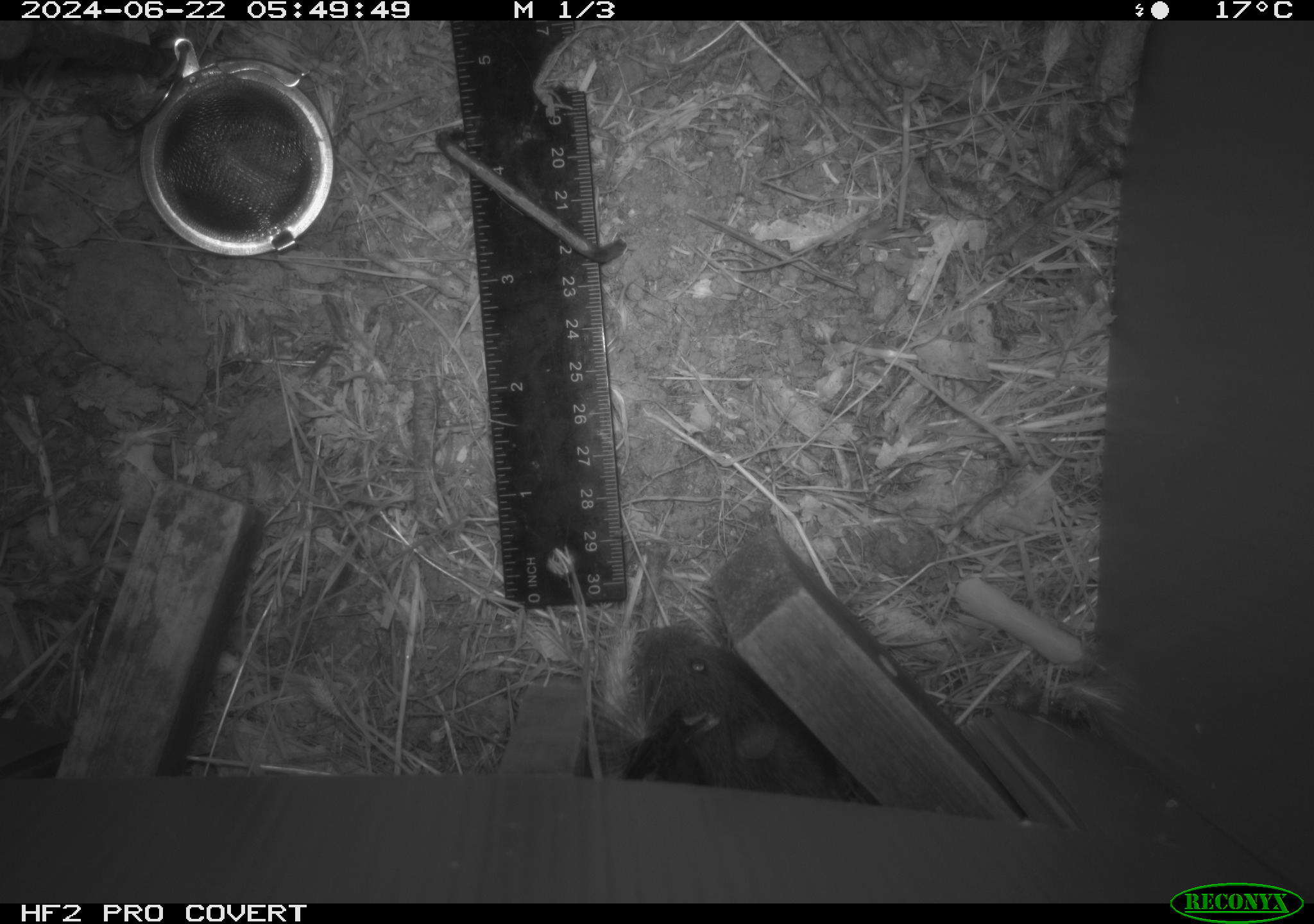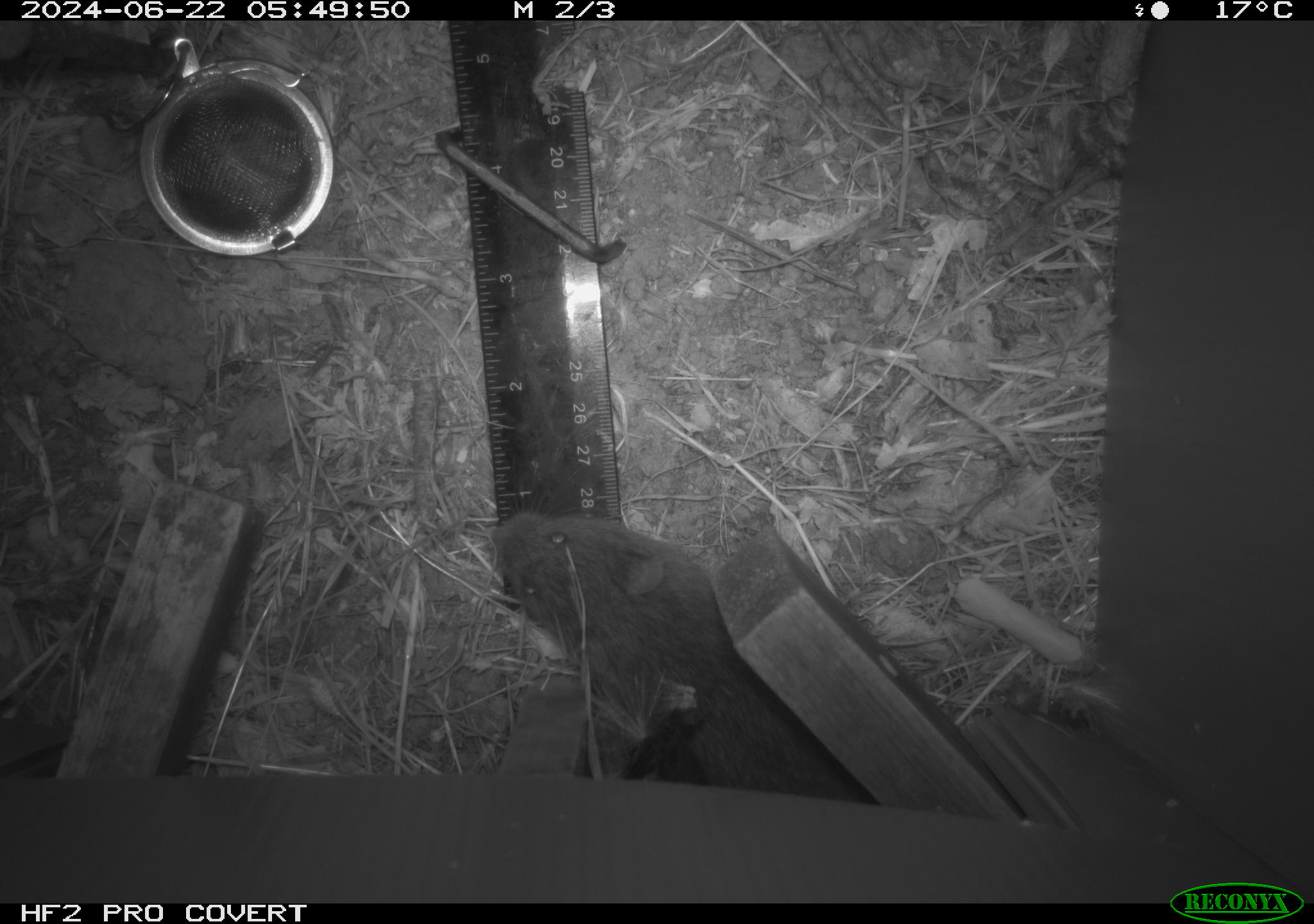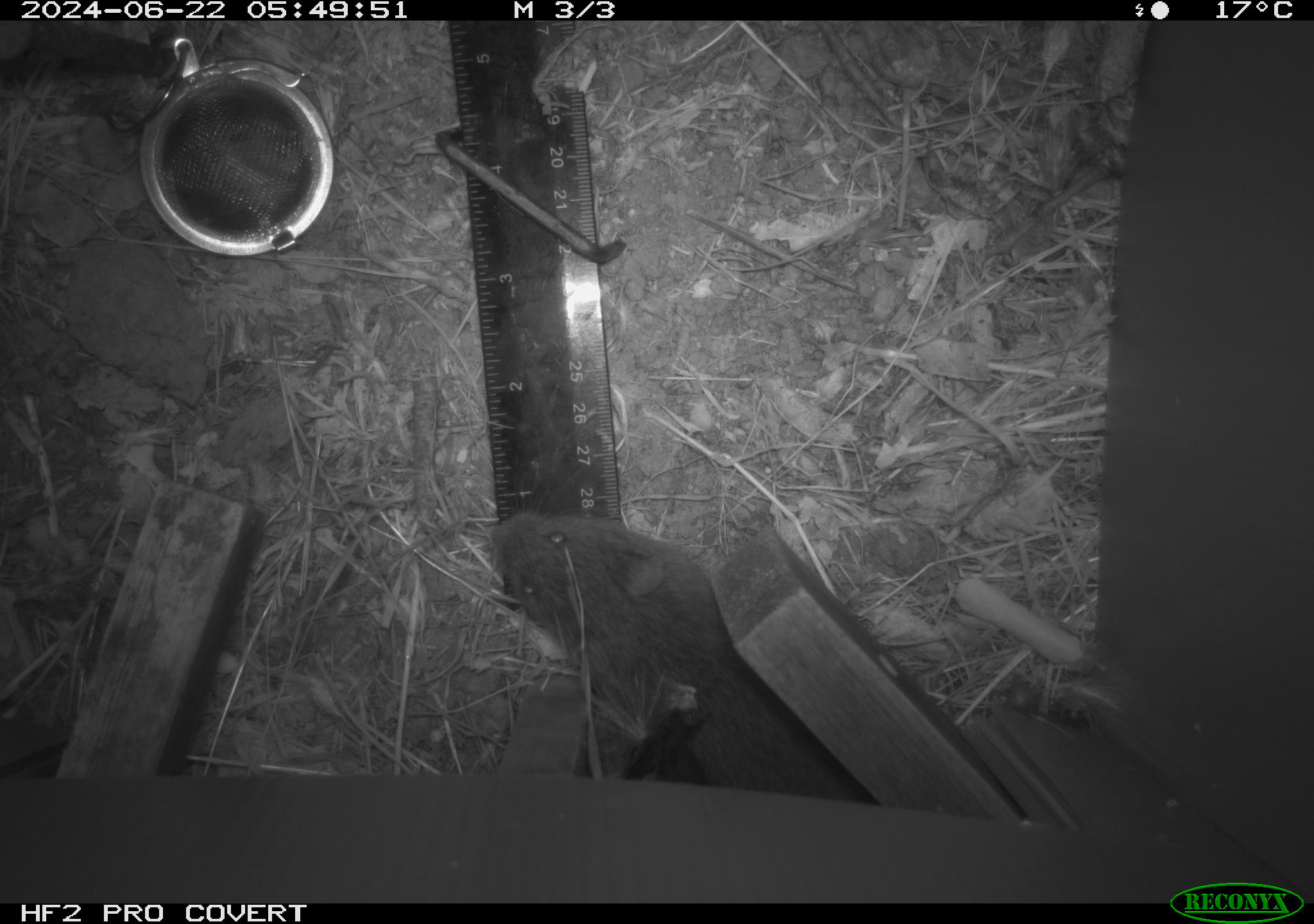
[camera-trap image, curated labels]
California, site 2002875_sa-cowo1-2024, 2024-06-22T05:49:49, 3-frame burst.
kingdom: Animalia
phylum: Chordata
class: Mammalia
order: Rodentia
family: Cricetidae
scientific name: Arvicolinae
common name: voles, lemmings, and muskrats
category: arvicolinae subfamily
Arvicolinae subfamily (voles, lemmings, and muskrats) (Arvicolinae).